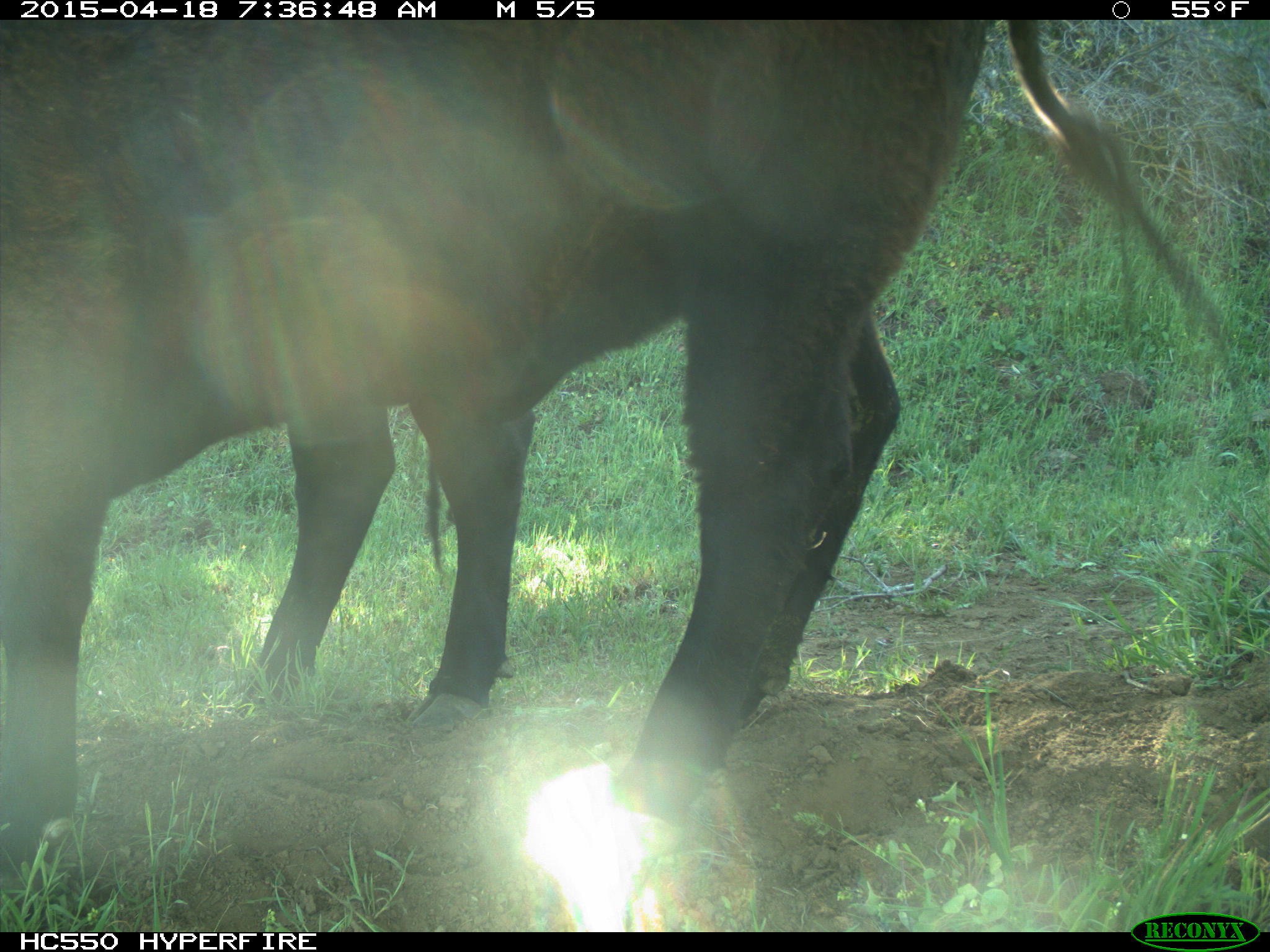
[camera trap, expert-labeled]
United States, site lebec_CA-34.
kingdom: Animalia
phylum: Chordata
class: Mammalia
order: Artiodactyla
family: Bovidae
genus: Bos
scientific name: Bos taurus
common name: domestic cow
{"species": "Bos taurus (domestic cow)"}